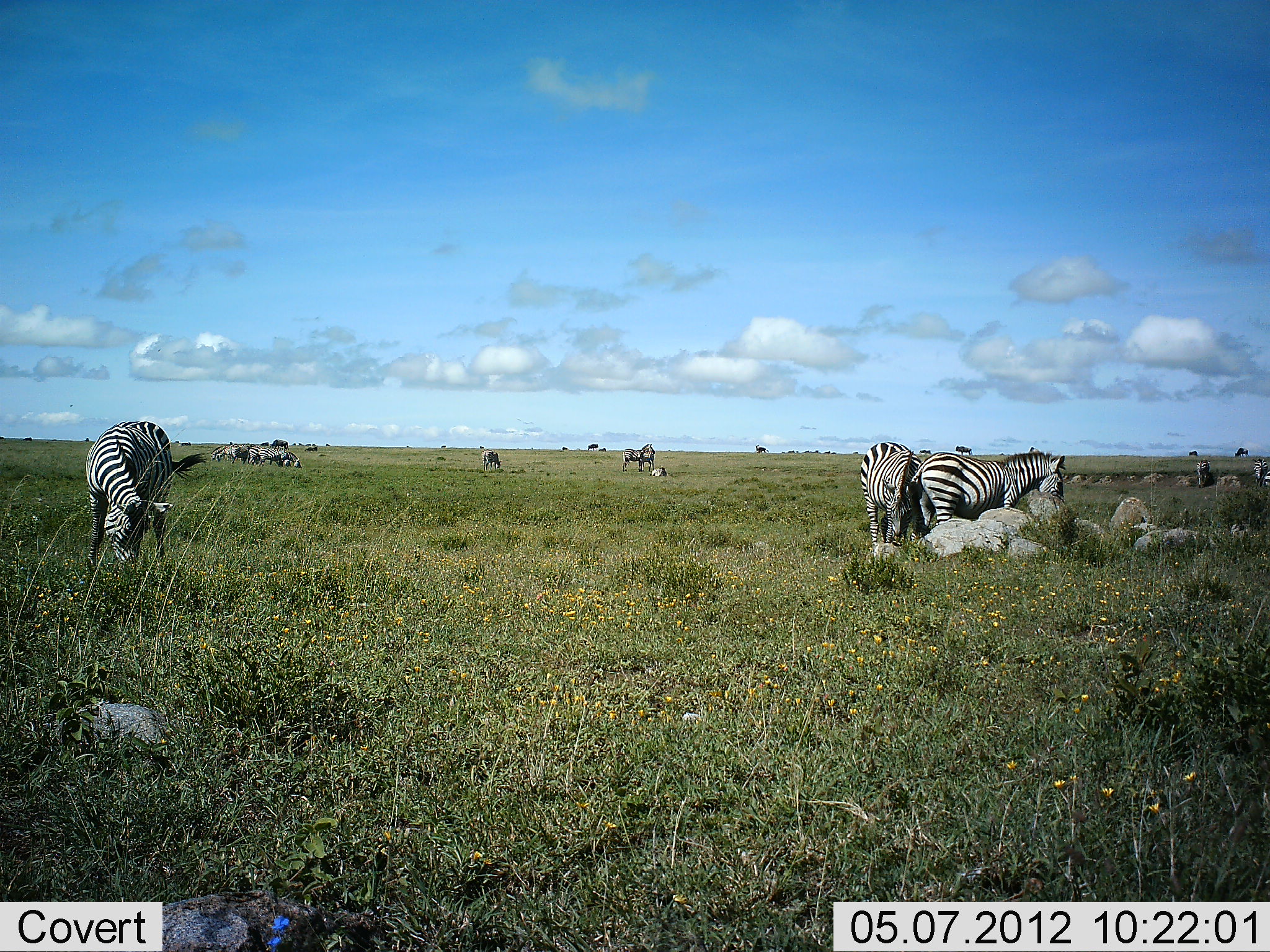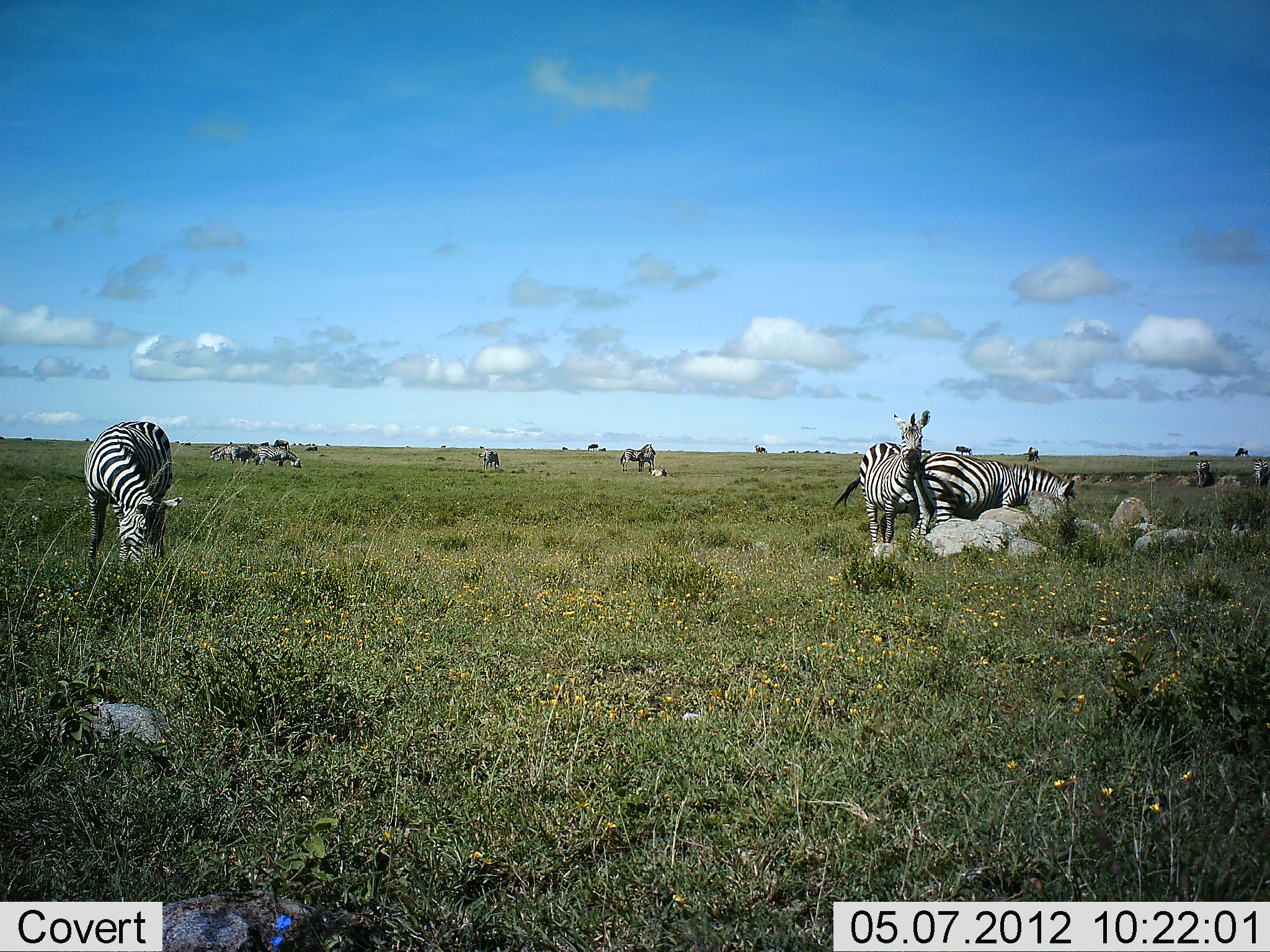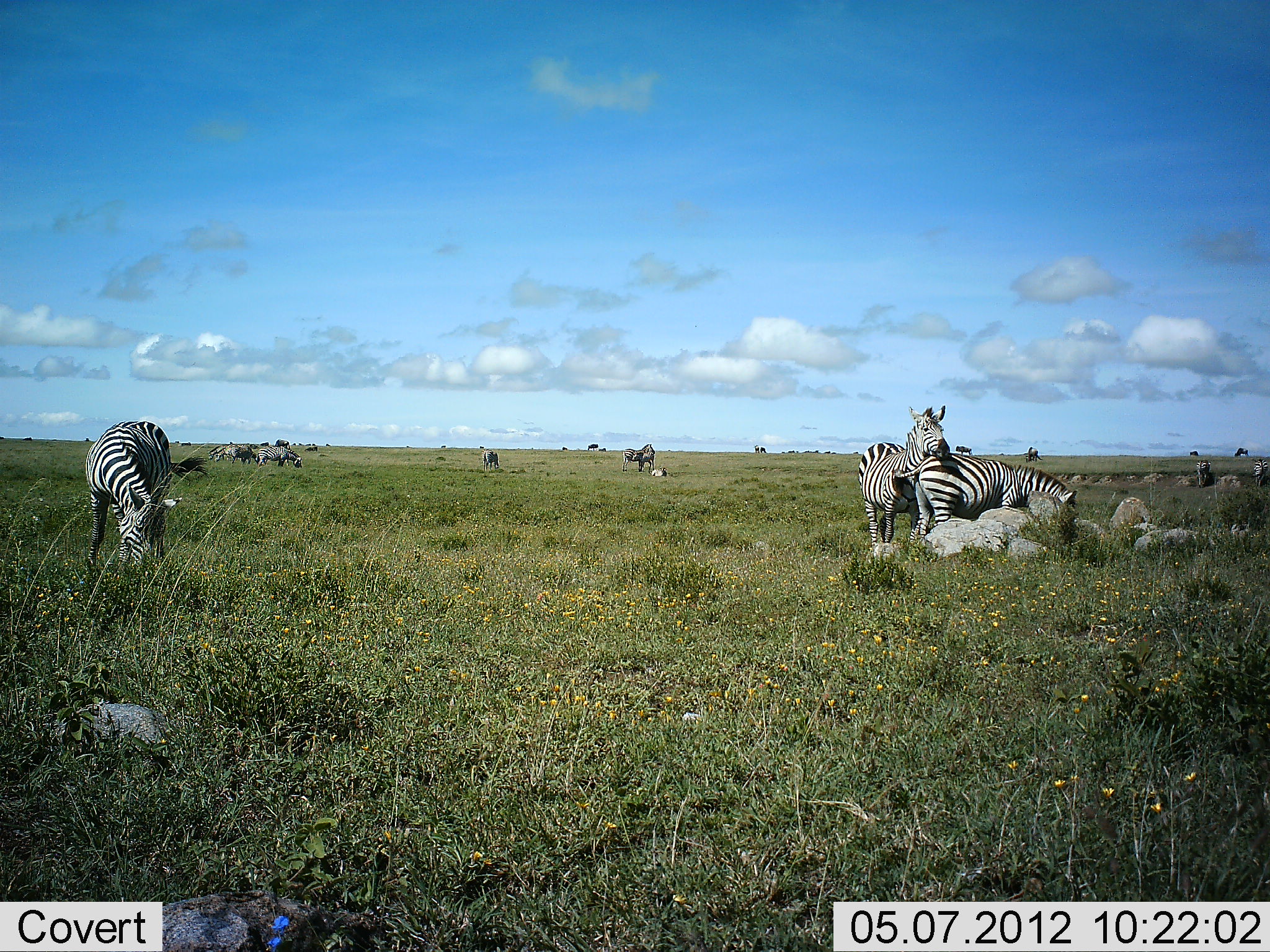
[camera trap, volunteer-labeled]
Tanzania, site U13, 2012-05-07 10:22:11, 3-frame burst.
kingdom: Animalia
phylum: Chordata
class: Mammalia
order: Perissodactyla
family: Equidae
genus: Equus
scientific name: Equus quagga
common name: plains zebra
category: zebra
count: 10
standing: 36%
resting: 9%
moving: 9%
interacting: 18%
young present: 0%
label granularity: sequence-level